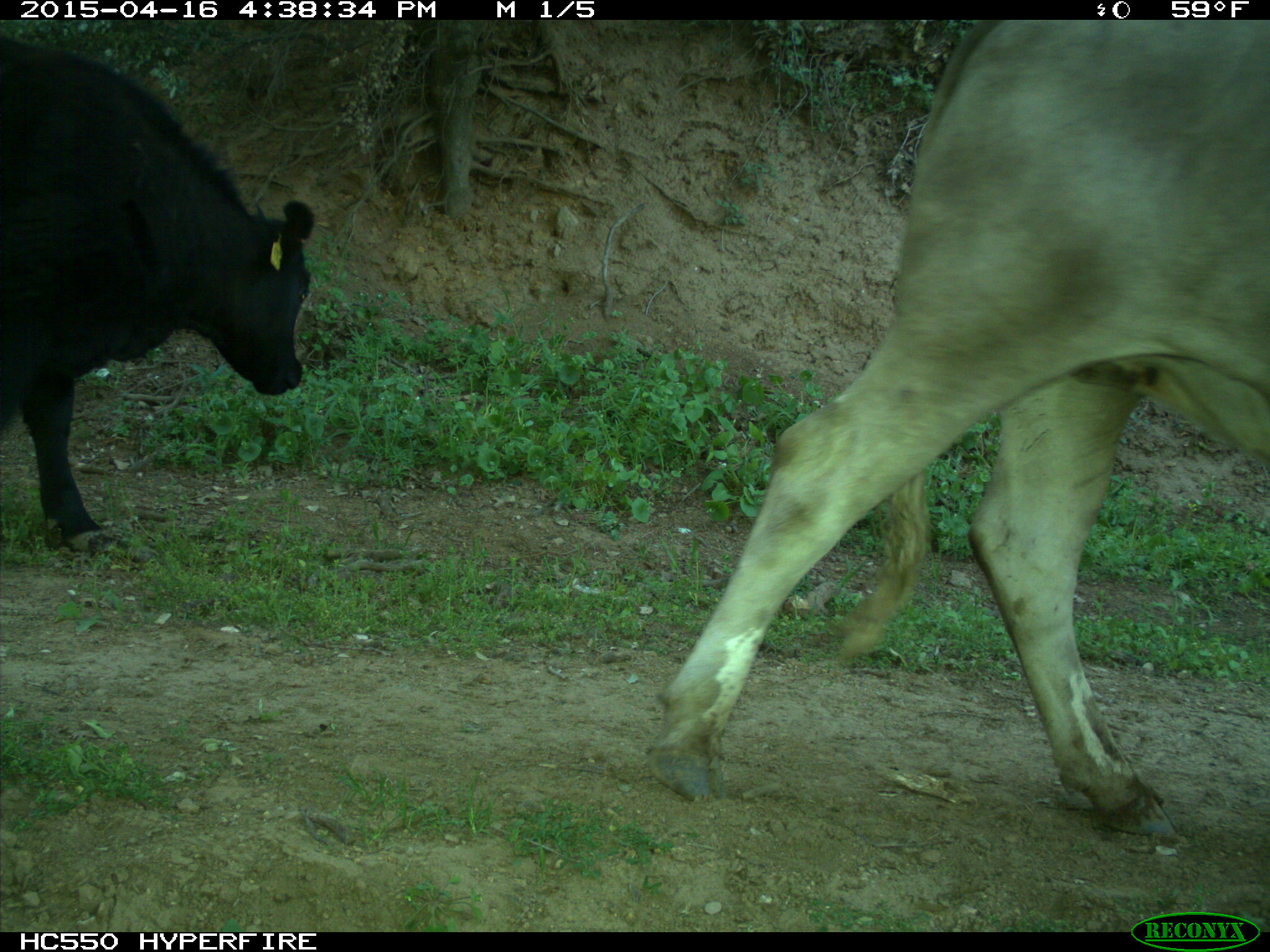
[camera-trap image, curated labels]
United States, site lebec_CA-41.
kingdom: Animalia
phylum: Chordata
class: Mammalia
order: Artiodactyla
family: Bovidae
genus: Bos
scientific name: Bos taurus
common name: domestic cow